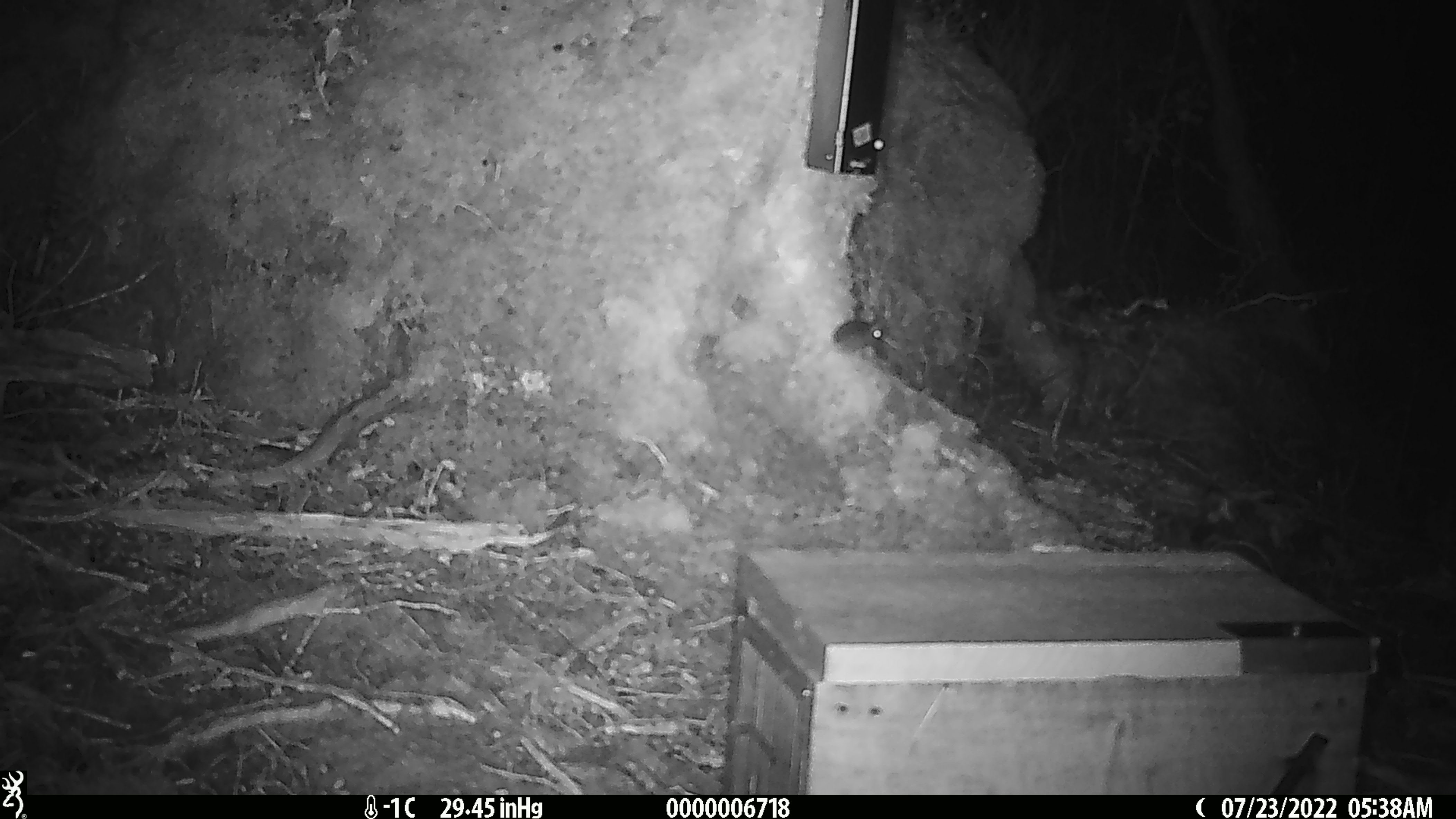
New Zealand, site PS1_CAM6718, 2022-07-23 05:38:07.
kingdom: Animalia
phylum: Chordata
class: Mammalia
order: Rodentia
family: Muridae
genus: Mus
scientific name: Mus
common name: mouse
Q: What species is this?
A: Mouse (Mus).